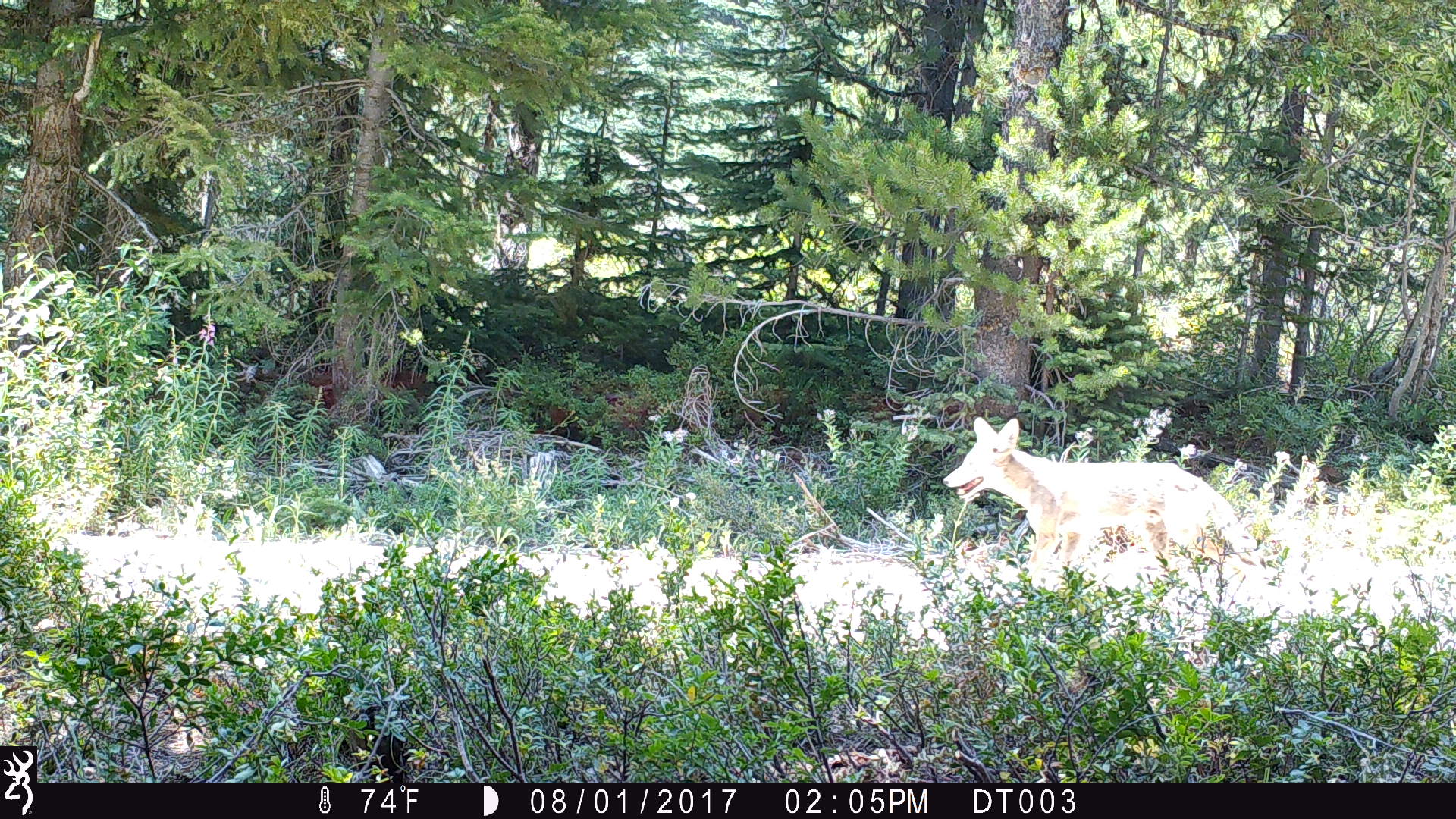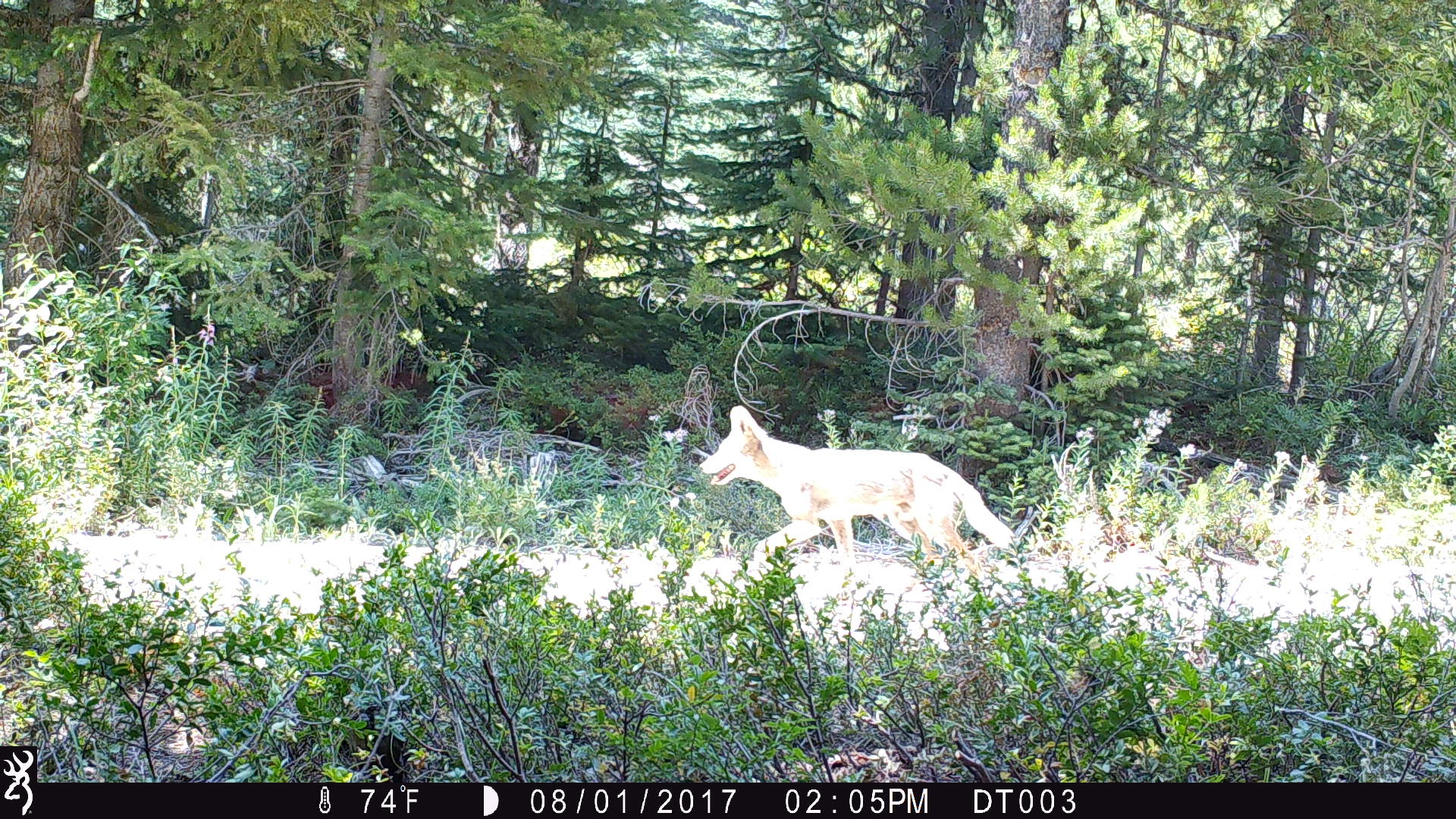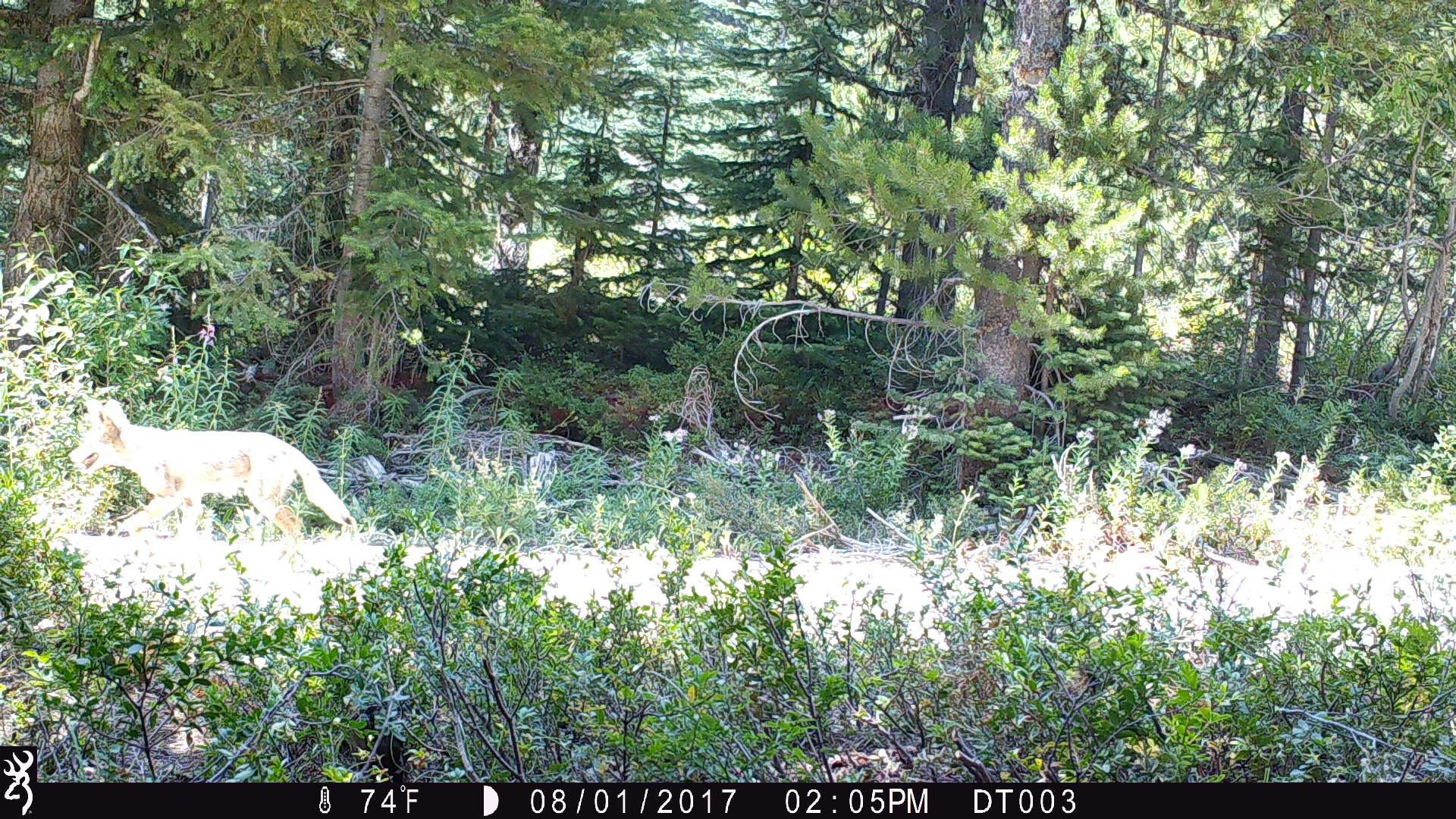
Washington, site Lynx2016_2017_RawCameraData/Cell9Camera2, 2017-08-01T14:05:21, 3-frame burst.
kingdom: Animalia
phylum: Chordata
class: Mammalia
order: Carnivora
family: Canidae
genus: Canis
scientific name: Canis latrans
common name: coyote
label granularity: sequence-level